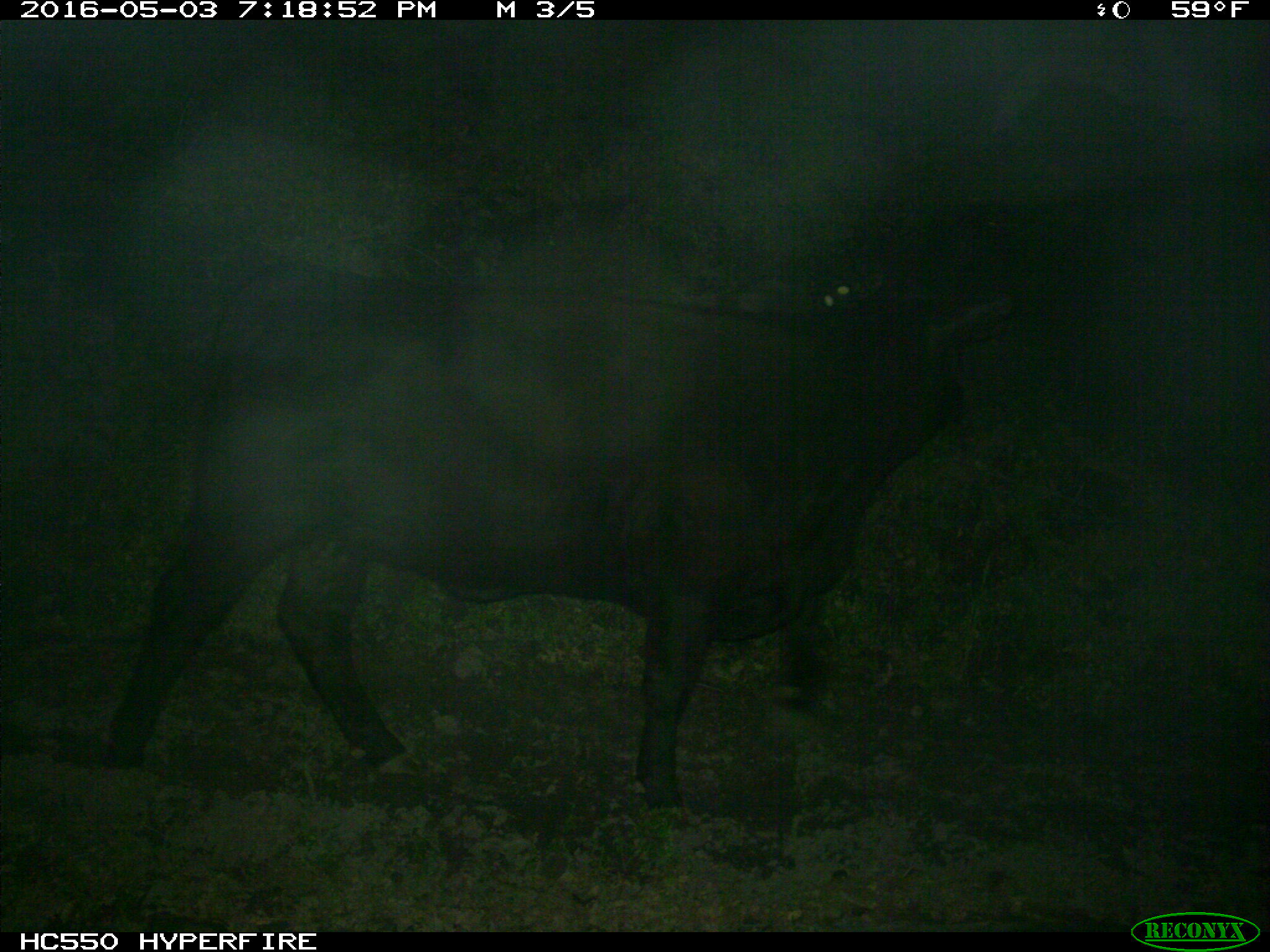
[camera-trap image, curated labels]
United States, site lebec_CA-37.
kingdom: Animalia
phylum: Chordata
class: Mammalia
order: Artiodactyla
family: Bovidae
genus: Bos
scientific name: Bos taurus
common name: domestic cow